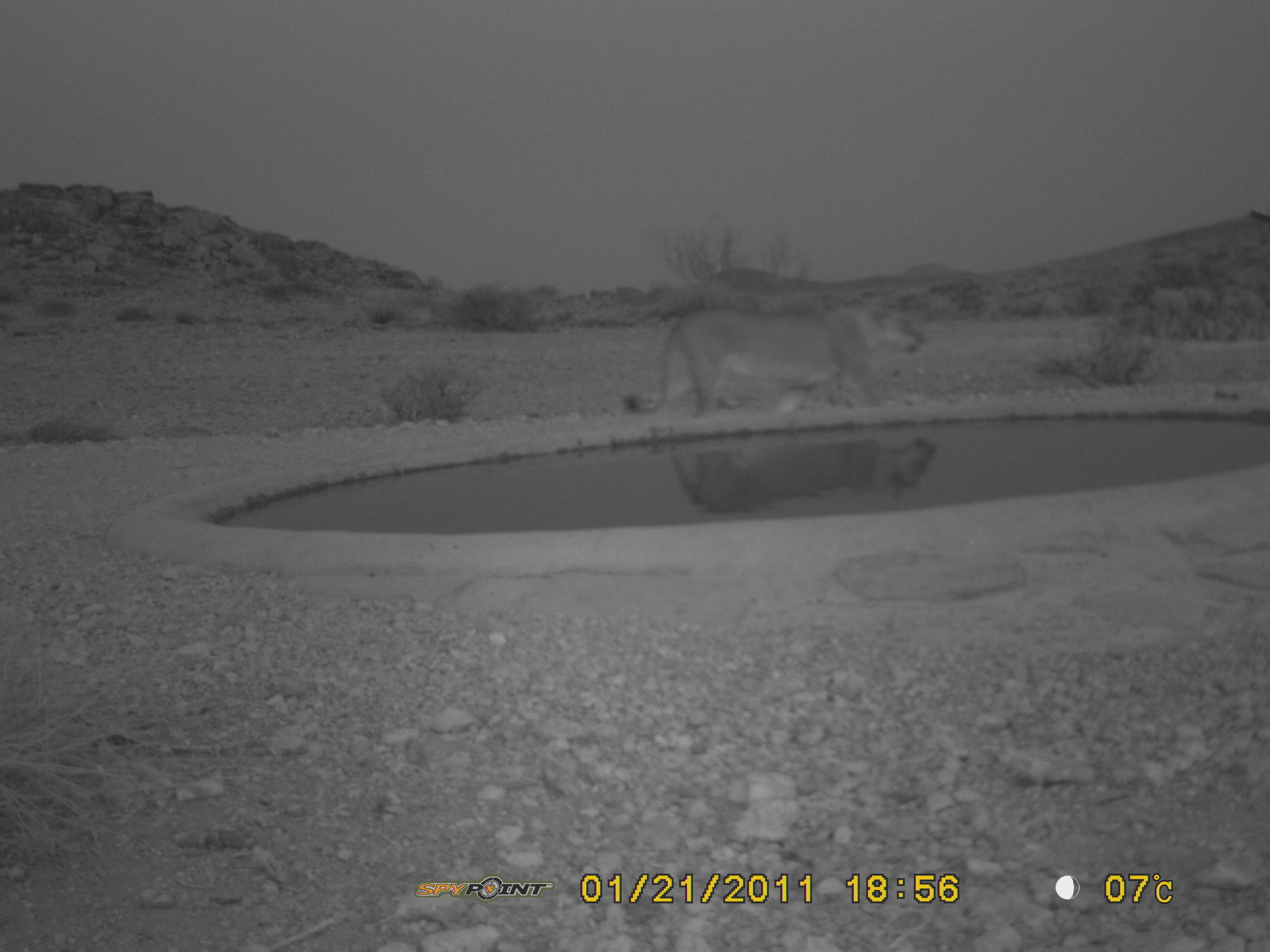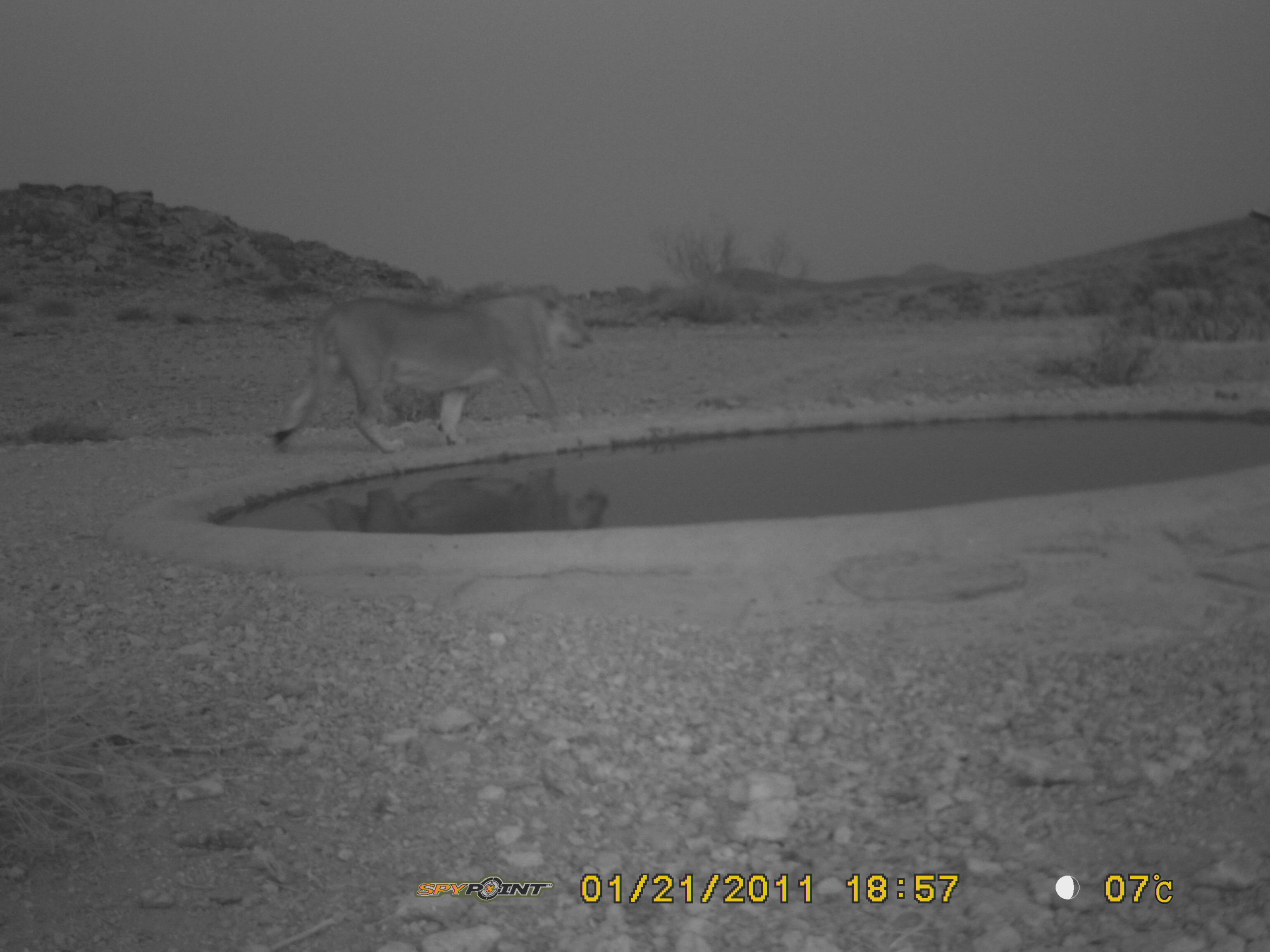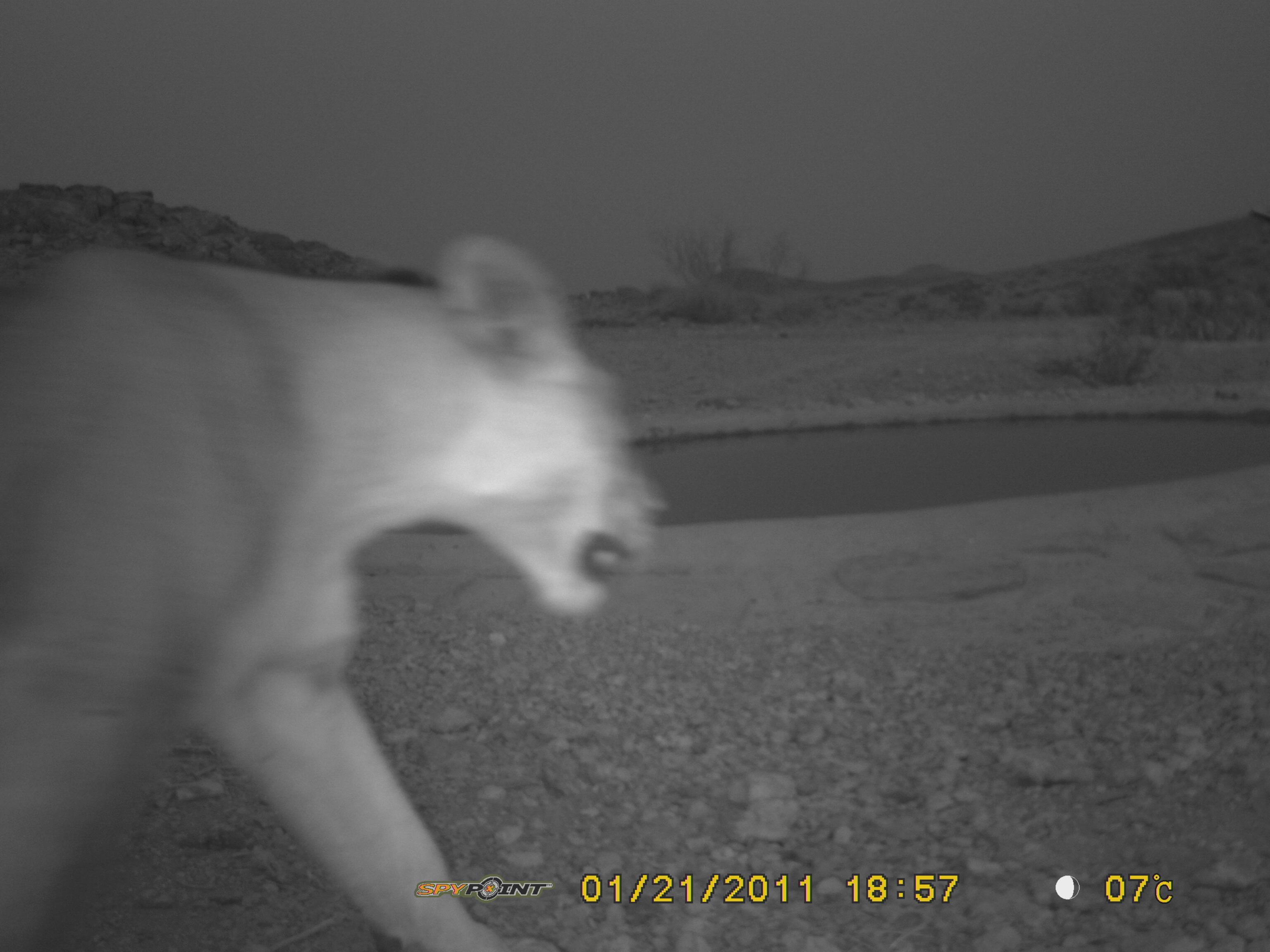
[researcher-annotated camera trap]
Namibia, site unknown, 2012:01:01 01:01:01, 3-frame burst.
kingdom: Animalia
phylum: Chordata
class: Mammalia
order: Carnivora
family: Felidae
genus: Panthera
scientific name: Panthera leo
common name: lion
Panthera leo (lion).